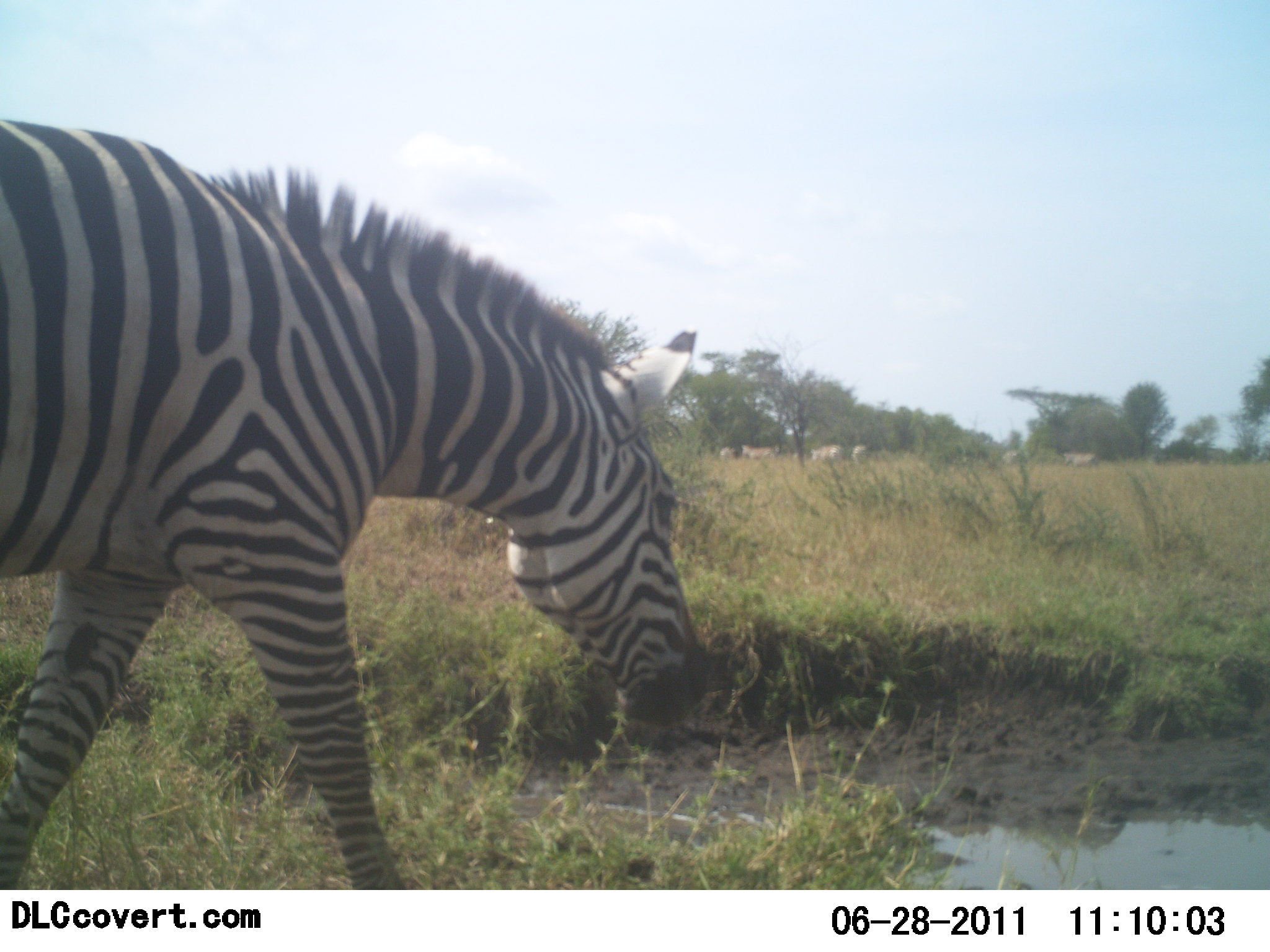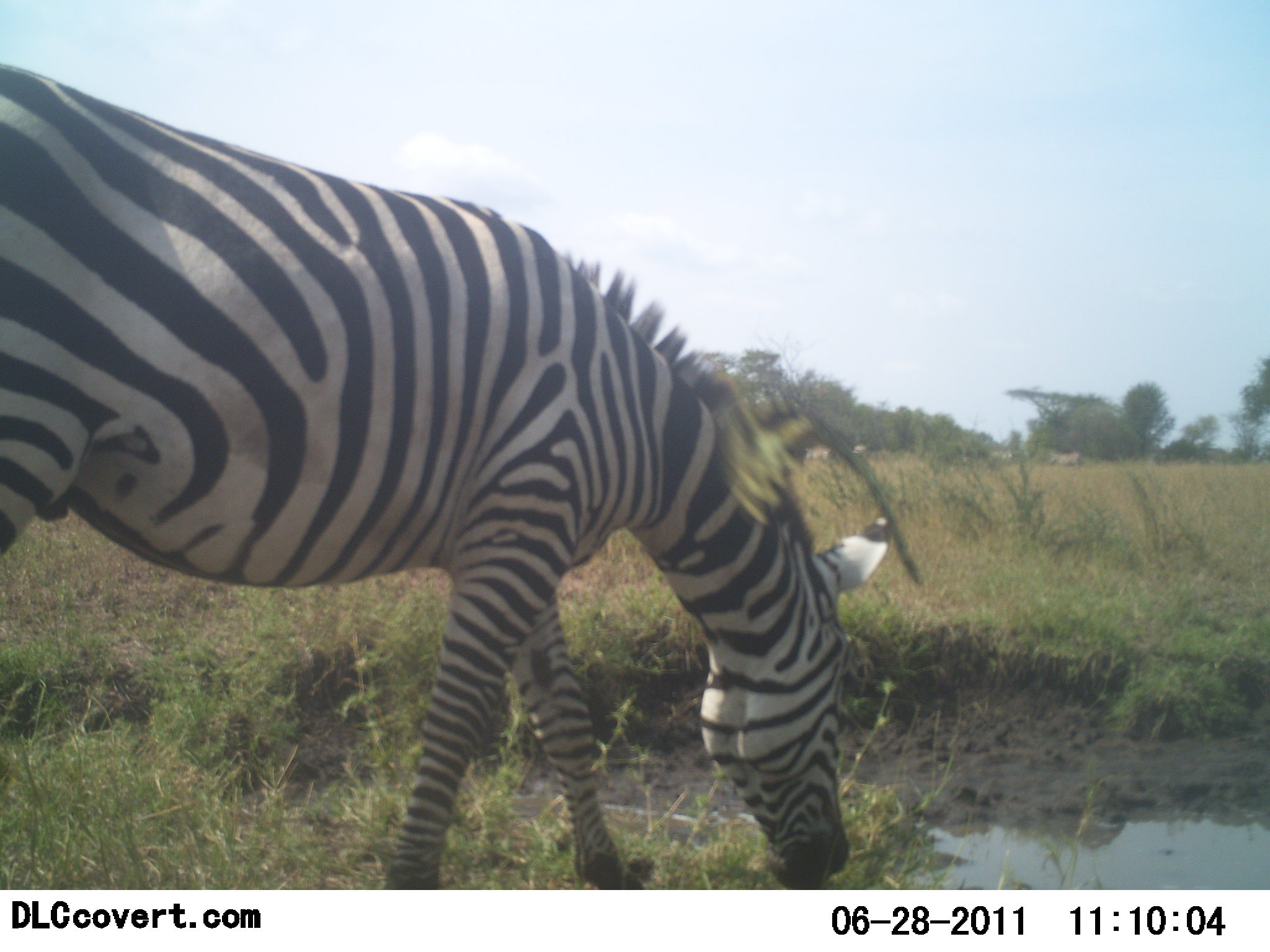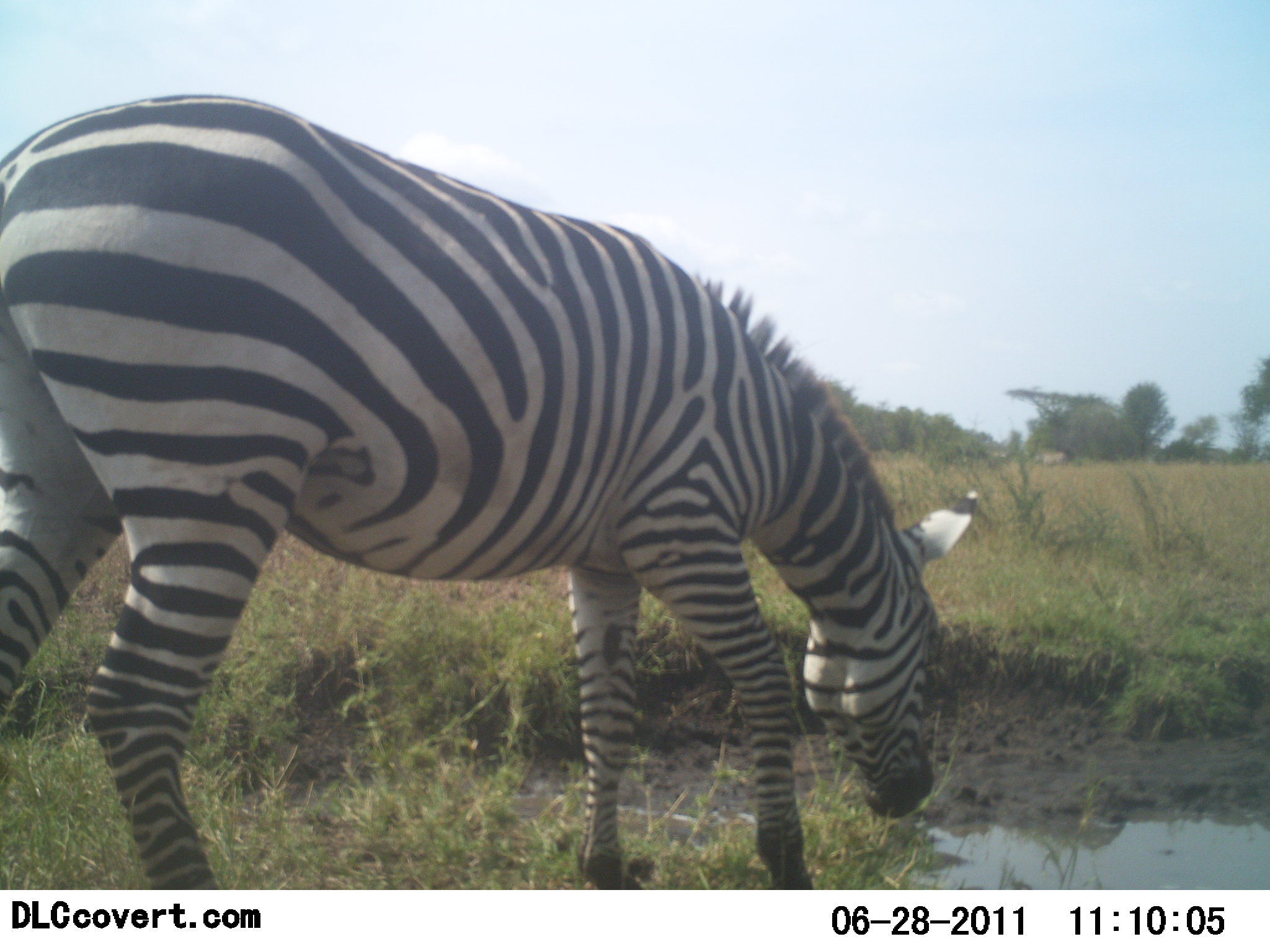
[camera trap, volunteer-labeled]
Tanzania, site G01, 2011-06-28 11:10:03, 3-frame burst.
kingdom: Animalia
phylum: Chordata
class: Mammalia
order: Perissodactyla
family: Equidae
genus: Equus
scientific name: Equus quagga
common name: plains zebra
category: zebra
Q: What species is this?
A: Zebra (plains zebra) (Equus quagga).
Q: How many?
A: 1.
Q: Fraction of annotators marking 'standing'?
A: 8%.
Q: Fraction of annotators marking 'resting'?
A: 0%.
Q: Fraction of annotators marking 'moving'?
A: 50%.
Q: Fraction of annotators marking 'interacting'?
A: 0%.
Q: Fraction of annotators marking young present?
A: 0%.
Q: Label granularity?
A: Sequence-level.